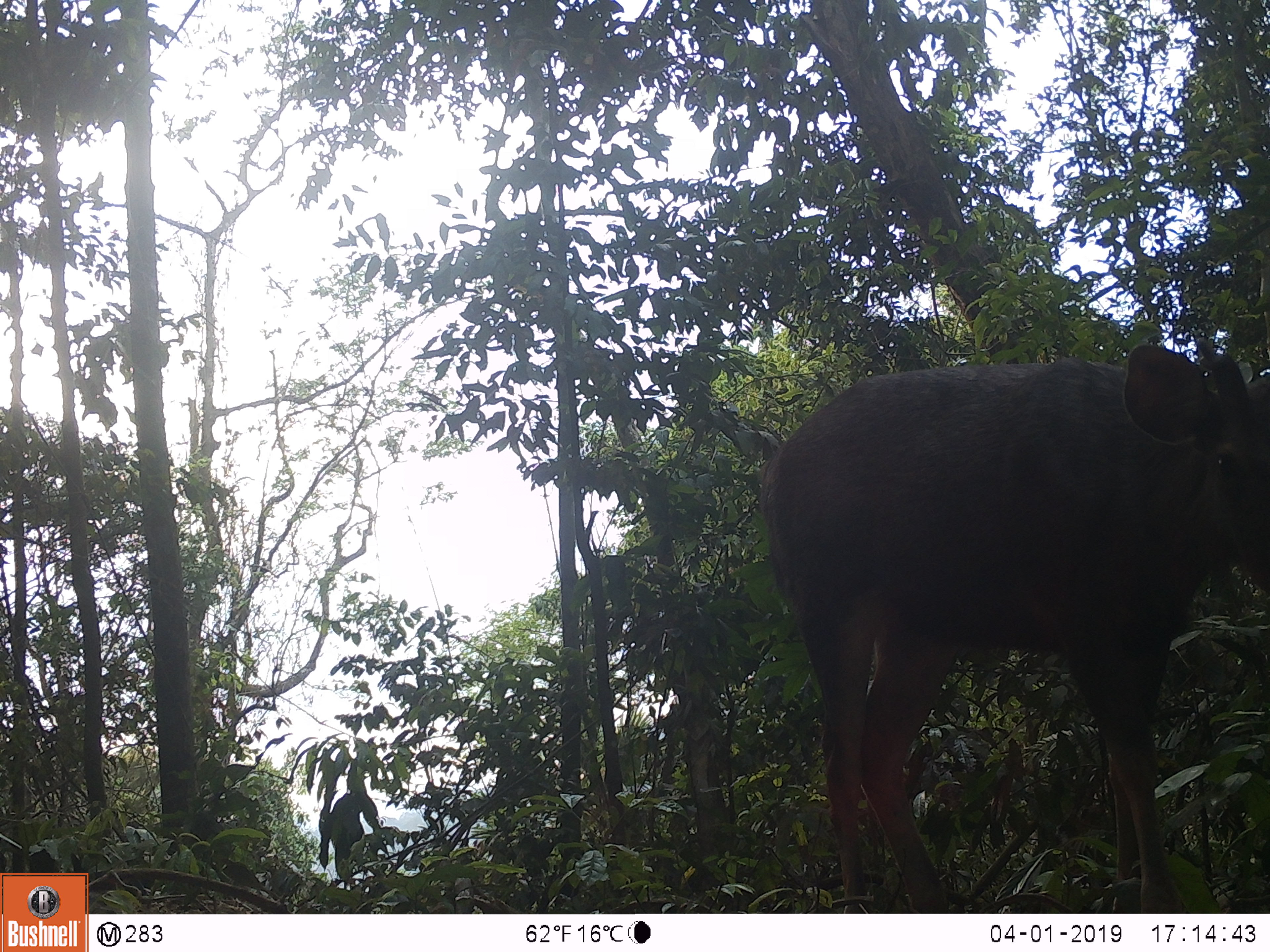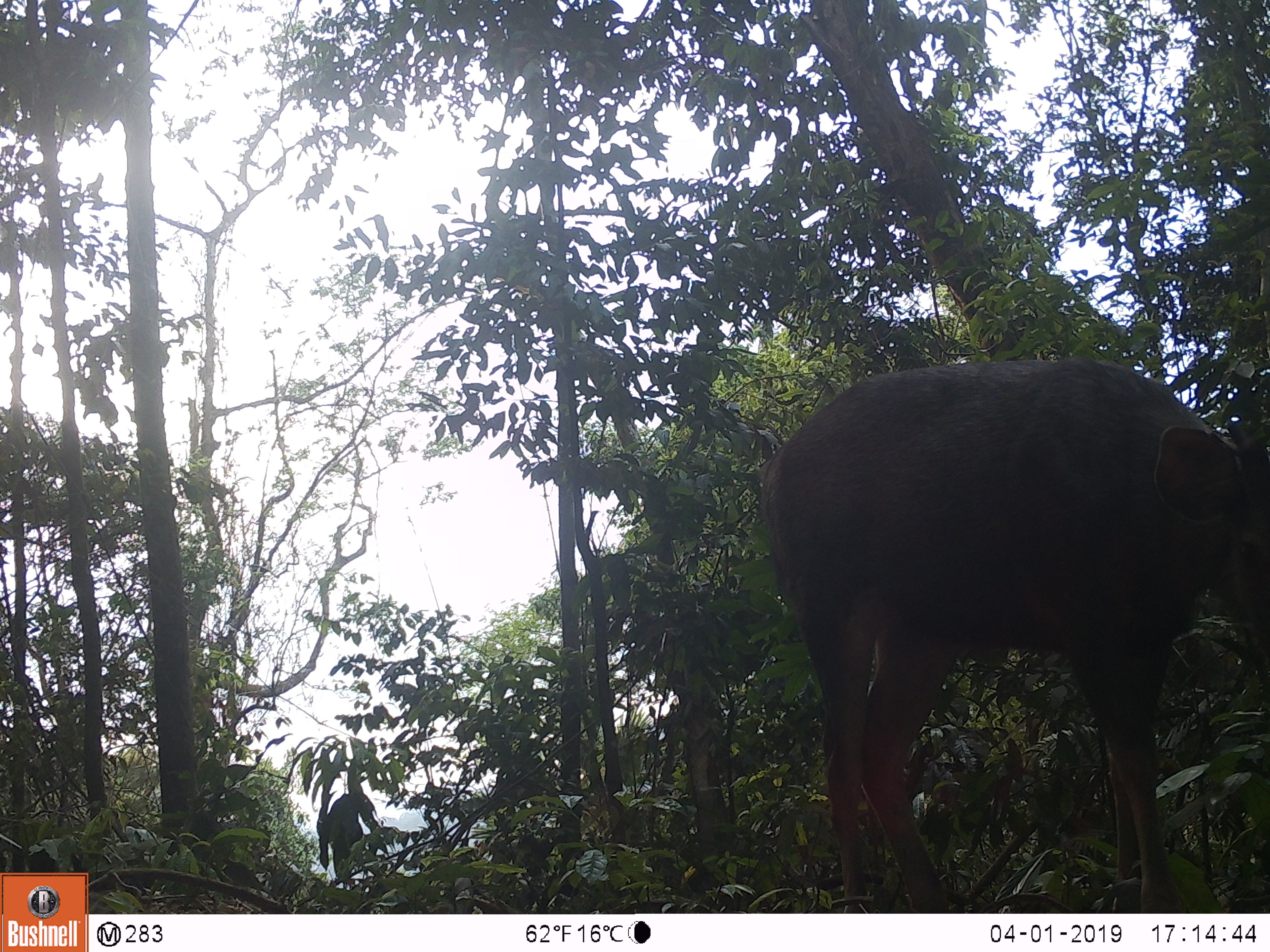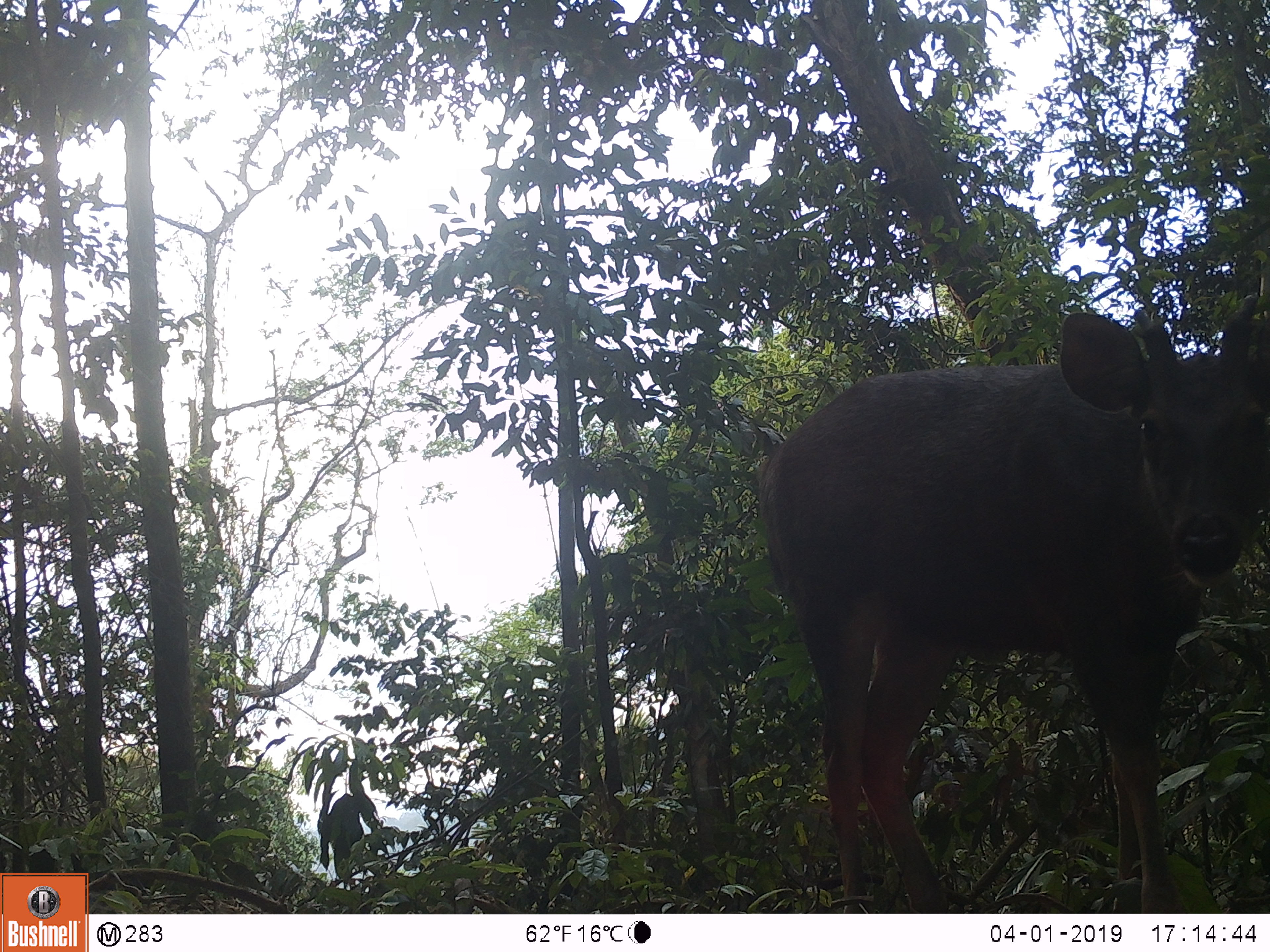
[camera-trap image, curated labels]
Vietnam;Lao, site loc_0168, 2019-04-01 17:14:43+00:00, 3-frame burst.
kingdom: Animalia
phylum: Chordata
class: Mammalia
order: Artiodactyla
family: Cervidae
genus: Rusa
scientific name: Rusa unicolor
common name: sambar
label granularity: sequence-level